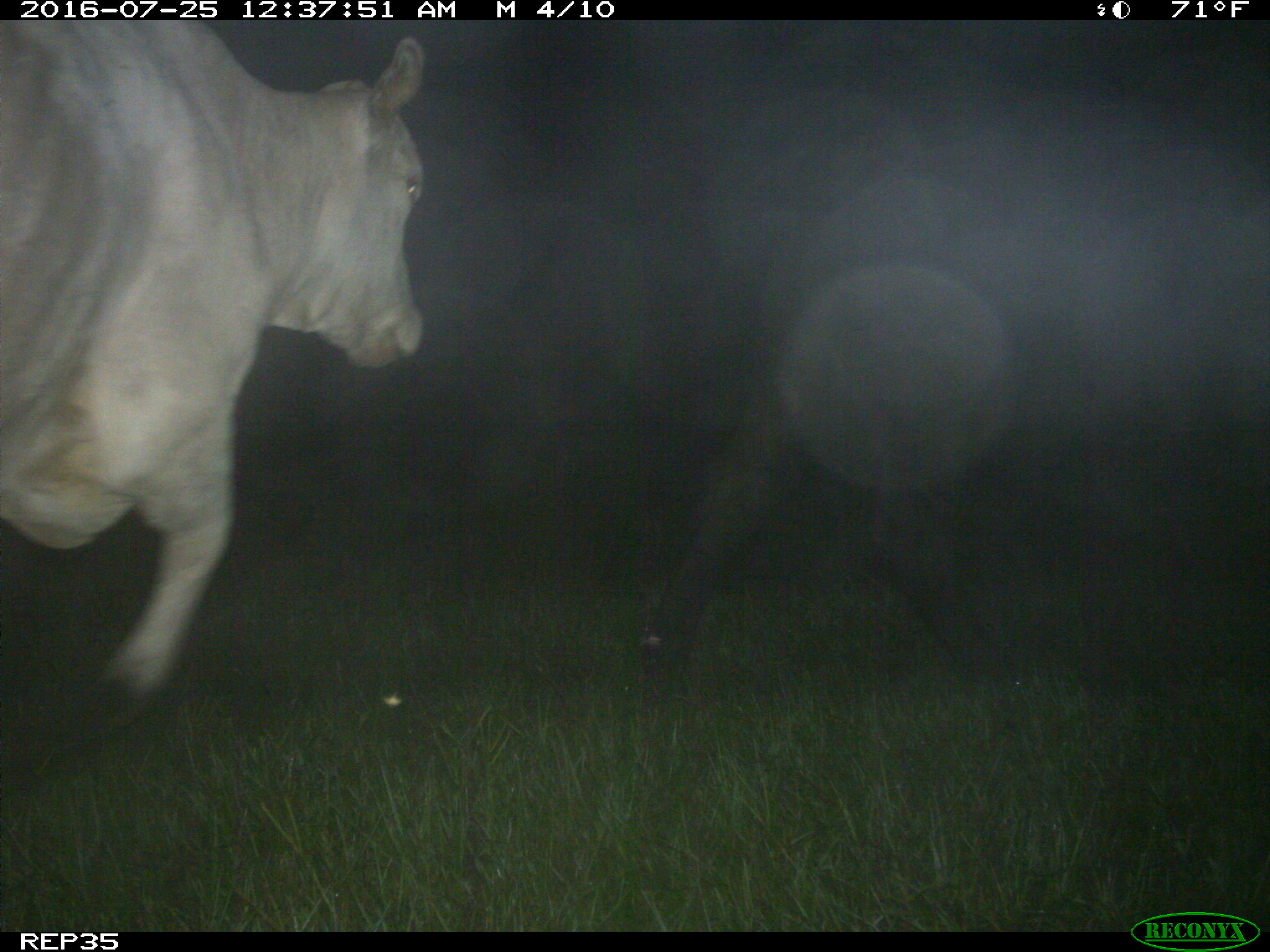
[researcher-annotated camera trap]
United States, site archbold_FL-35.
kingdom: Animalia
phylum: Chordata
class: Mammalia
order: Artiodactyla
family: Bovidae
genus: Bos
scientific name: Bos taurus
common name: domestic cow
Bos taurus (domestic cow).